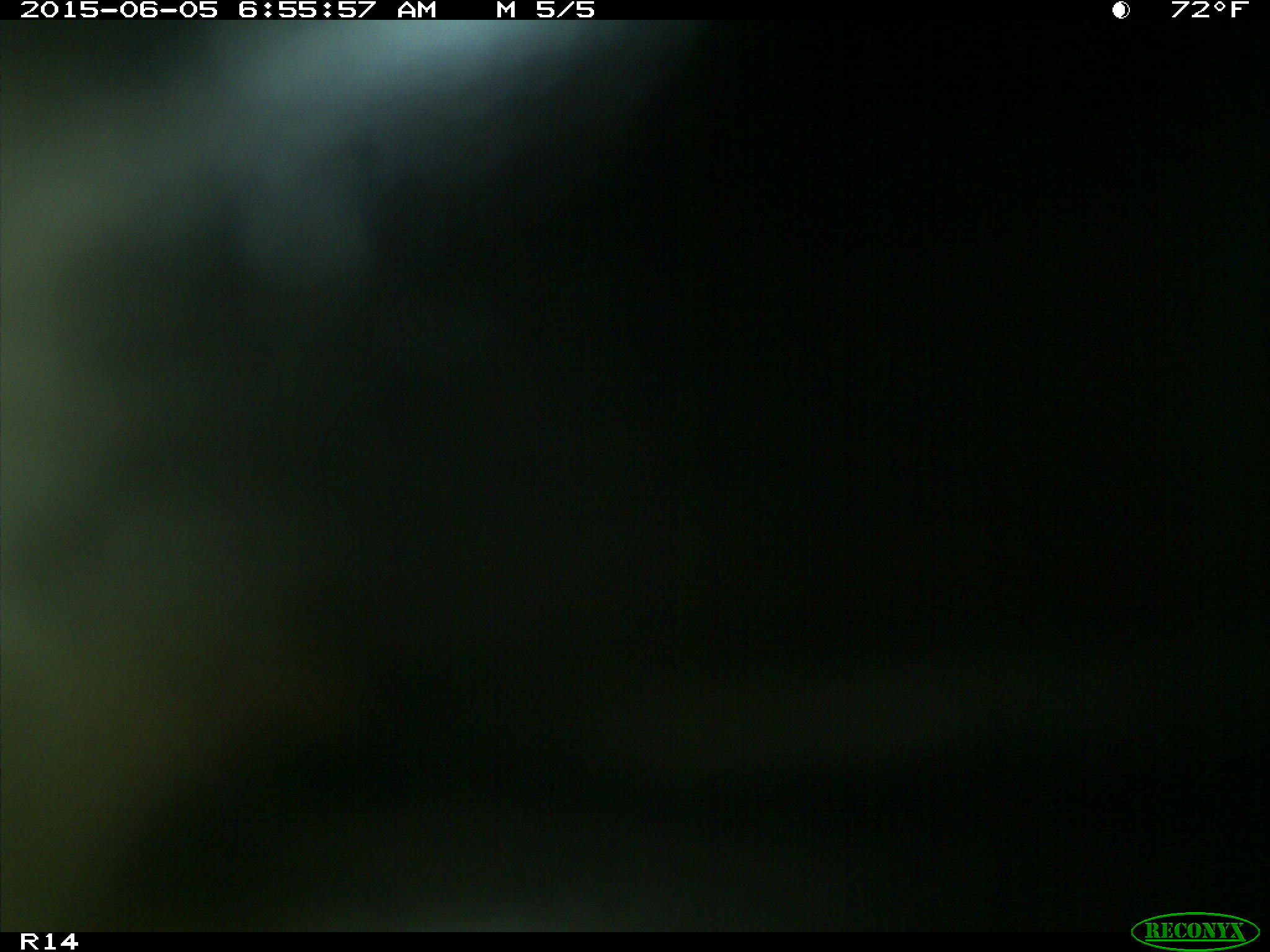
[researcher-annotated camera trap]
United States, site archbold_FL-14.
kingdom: Animalia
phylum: Chordata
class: Mammalia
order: Artiodactyla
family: Bovidae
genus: Bos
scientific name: Bos taurus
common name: domestic cow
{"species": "Bos taurus (domestic cow)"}